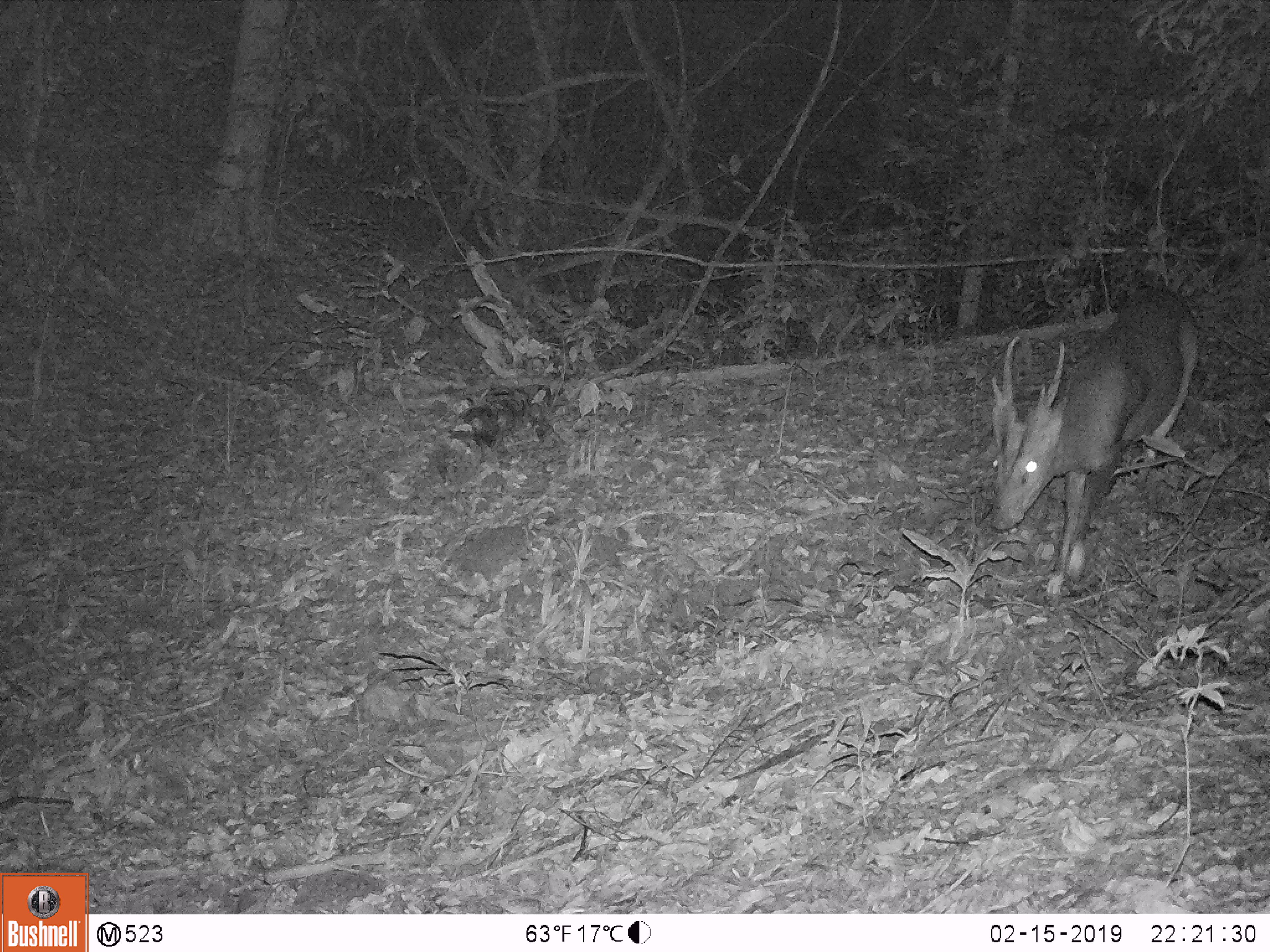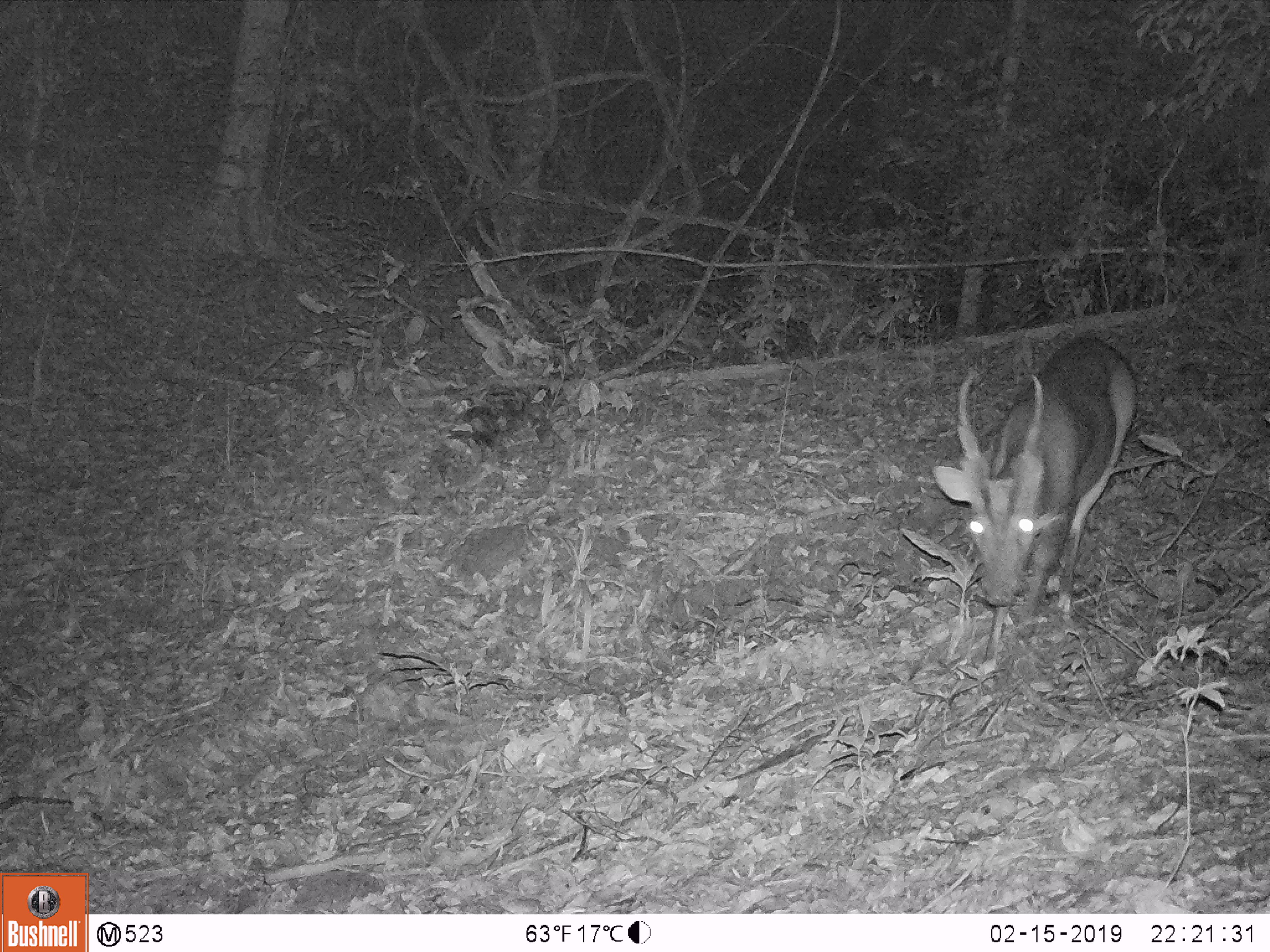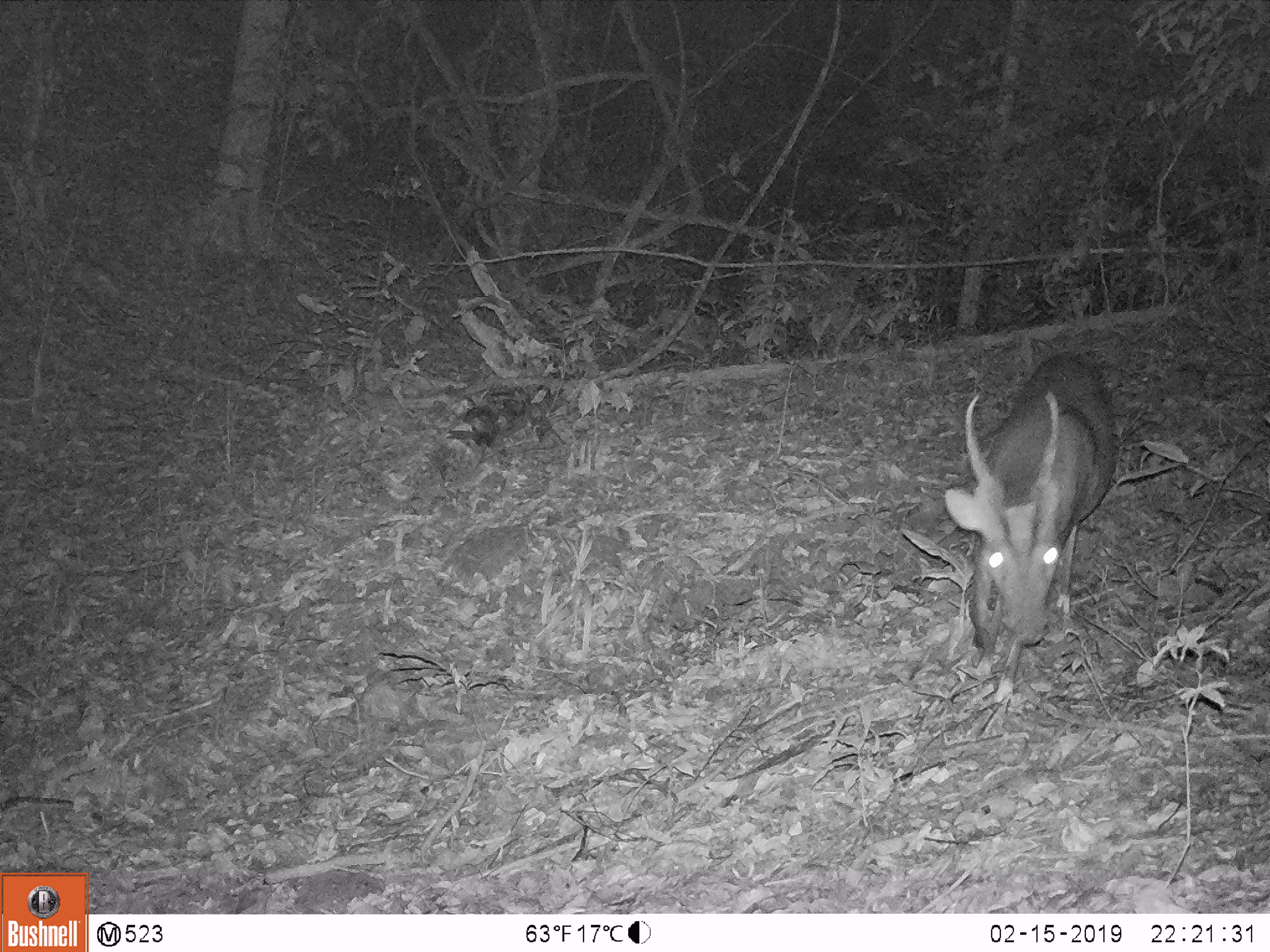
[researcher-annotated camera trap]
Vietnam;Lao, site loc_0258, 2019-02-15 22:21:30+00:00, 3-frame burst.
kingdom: Animalia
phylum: Chordata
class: Mammalia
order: Artiodactyla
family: Cervidae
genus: Rusa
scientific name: Rusa unicolor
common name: sambar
Sambar (Rusa unicolor). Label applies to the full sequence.